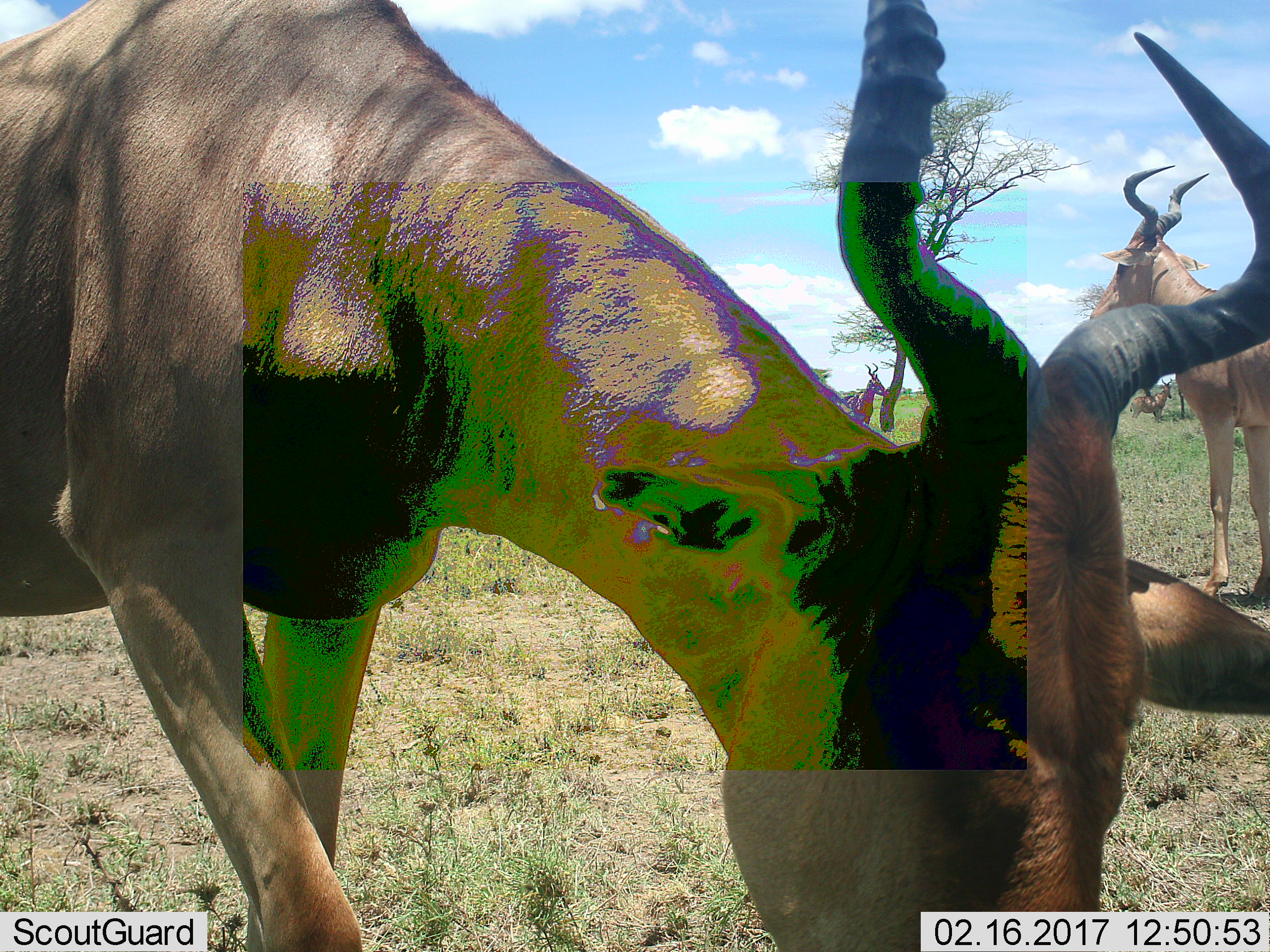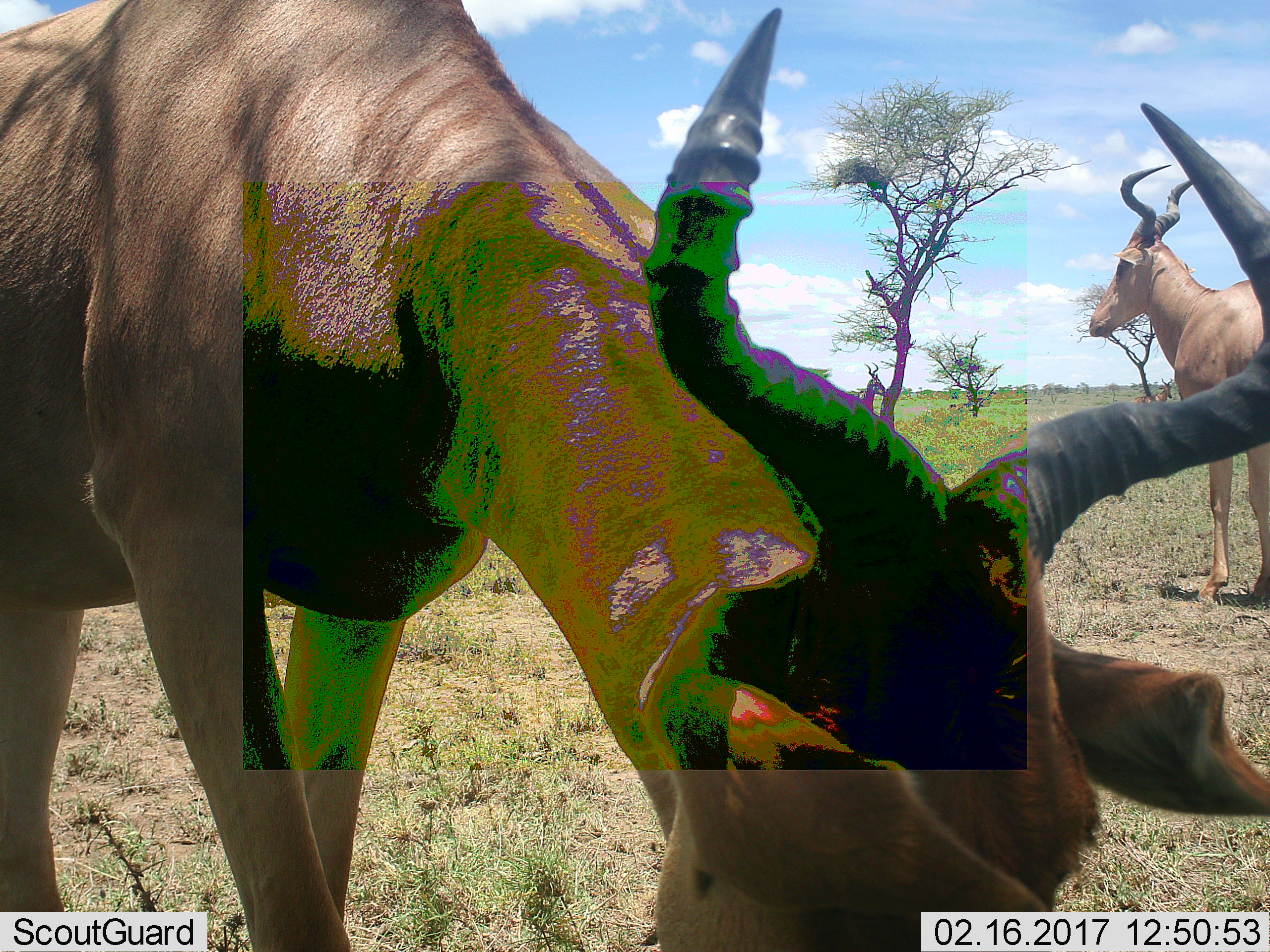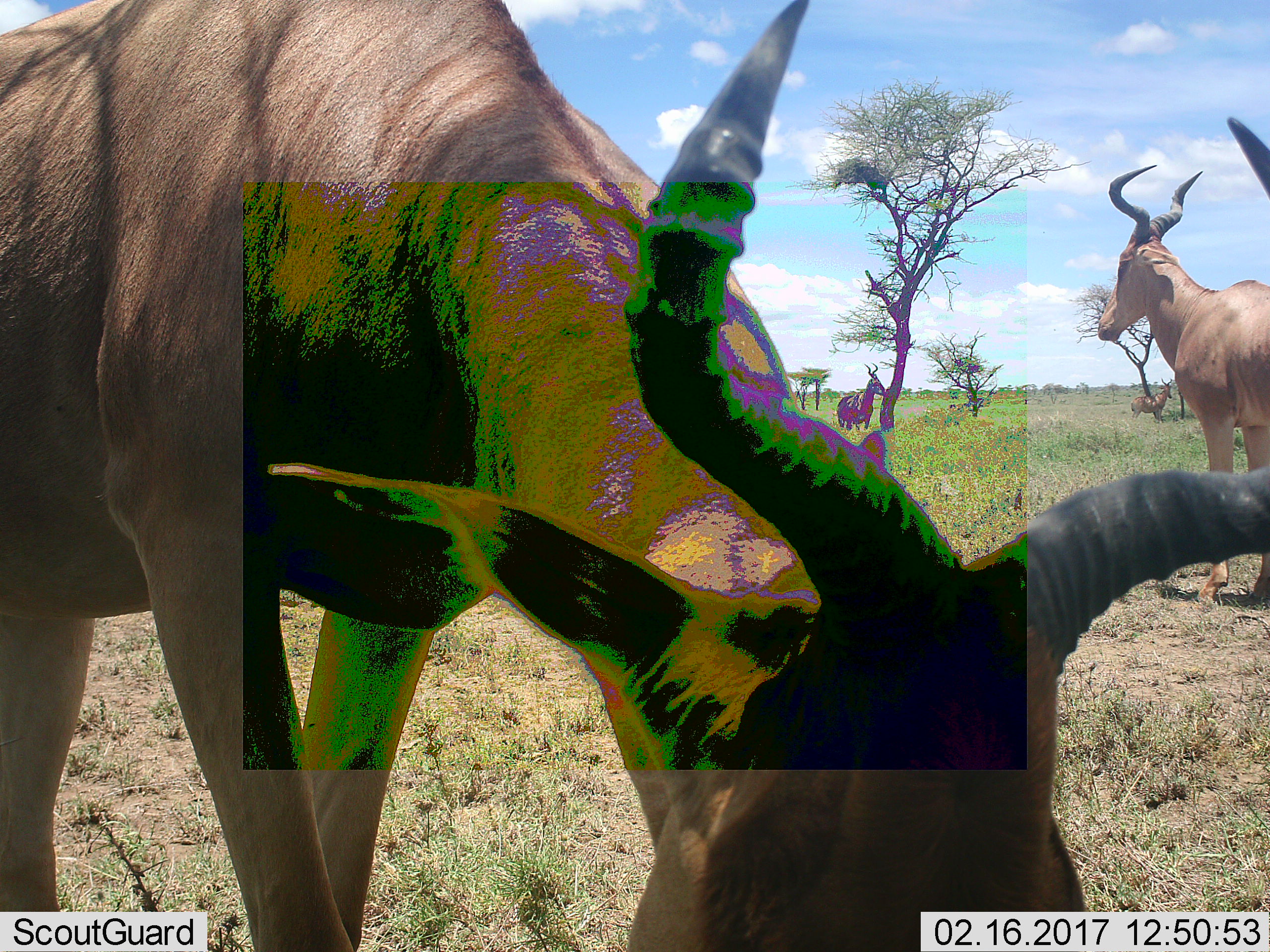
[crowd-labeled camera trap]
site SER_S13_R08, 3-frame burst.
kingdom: Animalia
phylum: Chordata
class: Mammalia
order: Artiodactyla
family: Bovidae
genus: Alcelaphus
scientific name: Alcelaphus buselaphus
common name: hartebeest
Hartebeest (Alcelaphus buselaphus), count 2. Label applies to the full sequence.